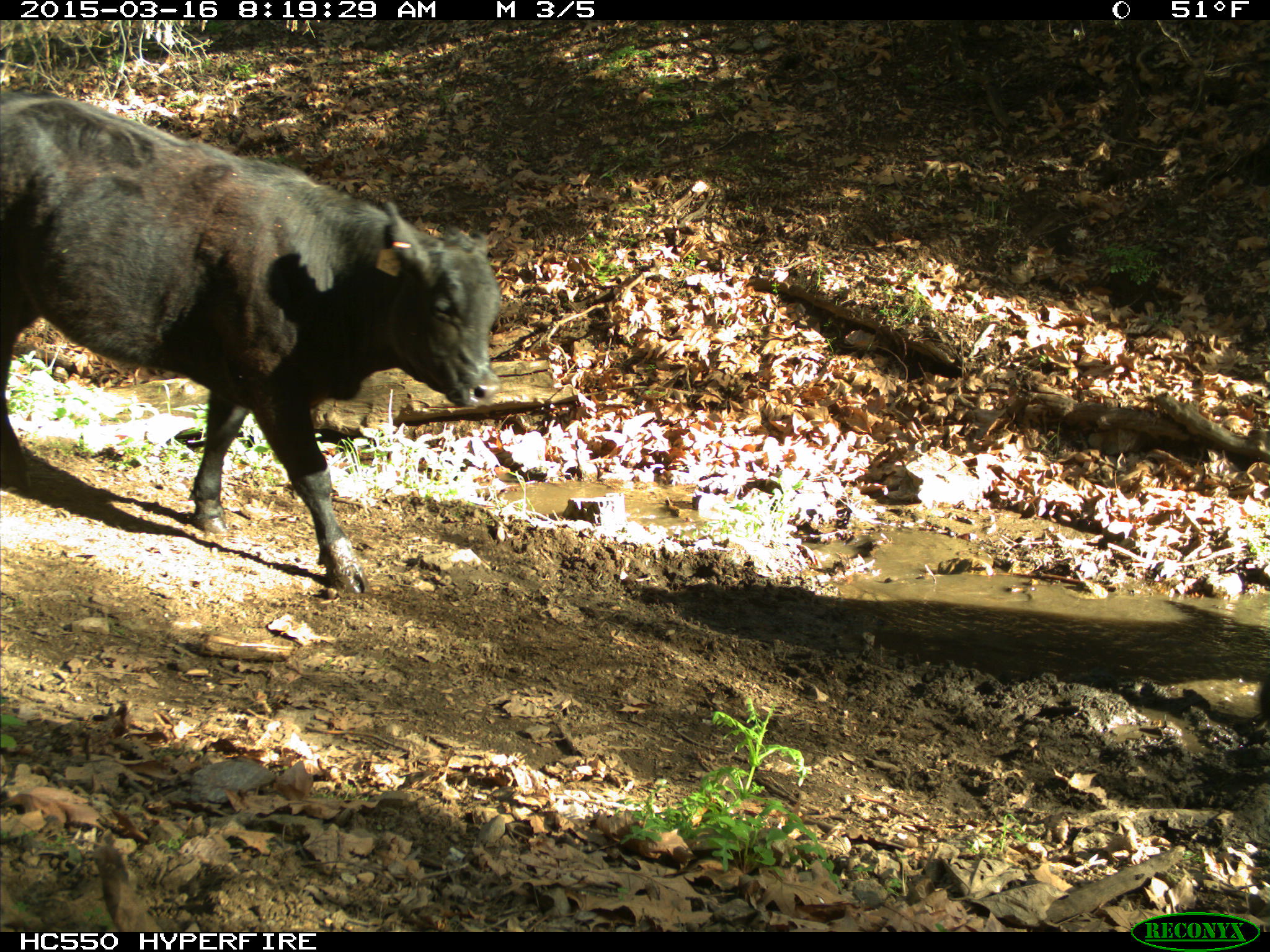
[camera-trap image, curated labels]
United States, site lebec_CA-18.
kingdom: Animalia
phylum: Chordata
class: Mammalia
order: Artiodactyla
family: Bovidae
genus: Bos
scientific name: Bos taurus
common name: domestic cow